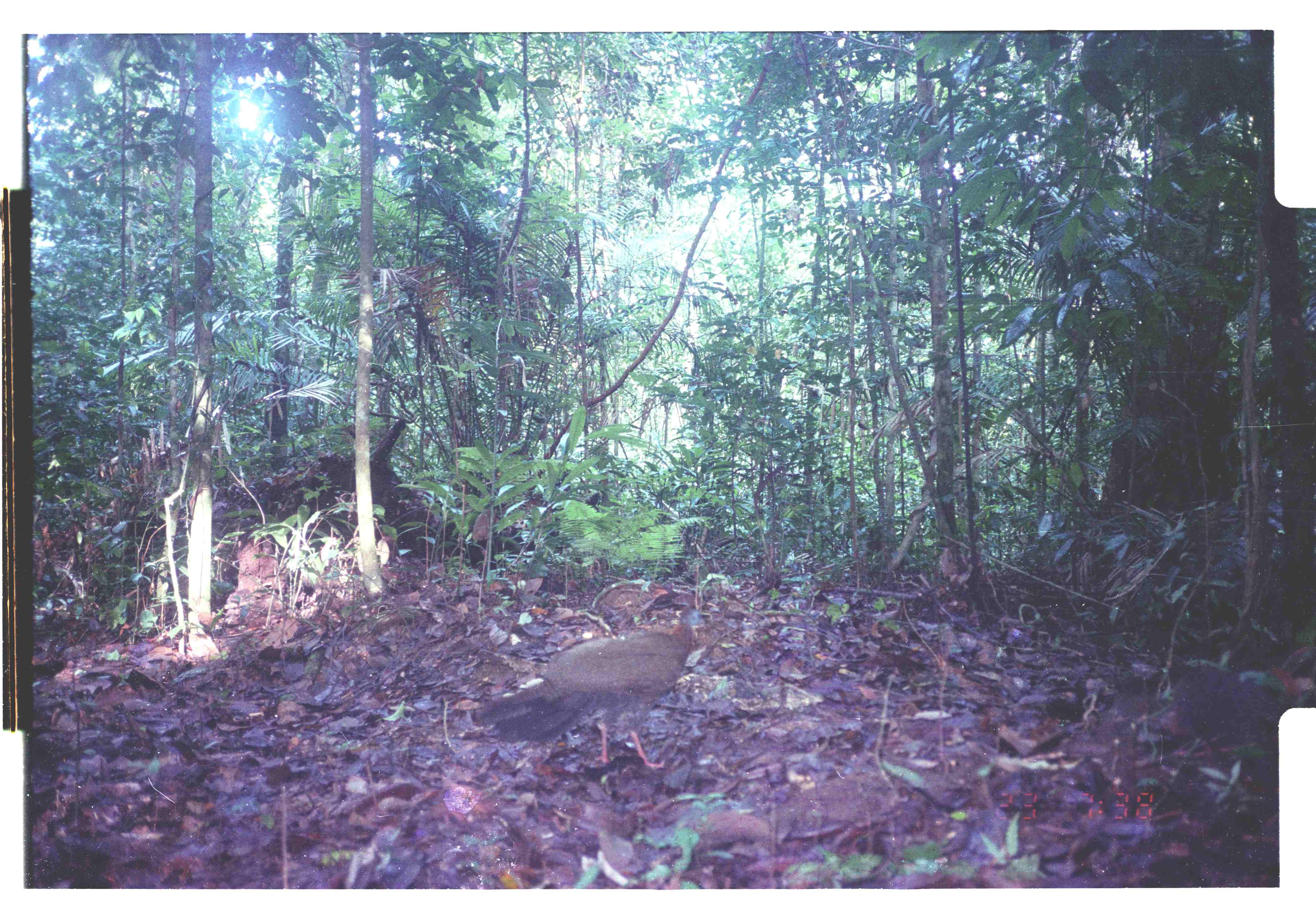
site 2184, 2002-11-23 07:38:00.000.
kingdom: Animalia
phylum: Chordata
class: Aves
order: Galliformes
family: Phasianidae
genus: Argusianus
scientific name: Argusianus argus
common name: great argus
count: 1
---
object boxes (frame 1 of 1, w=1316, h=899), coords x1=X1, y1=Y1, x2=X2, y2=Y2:
argusianus argus: x1=470, y1=623, x2=697, y2=771